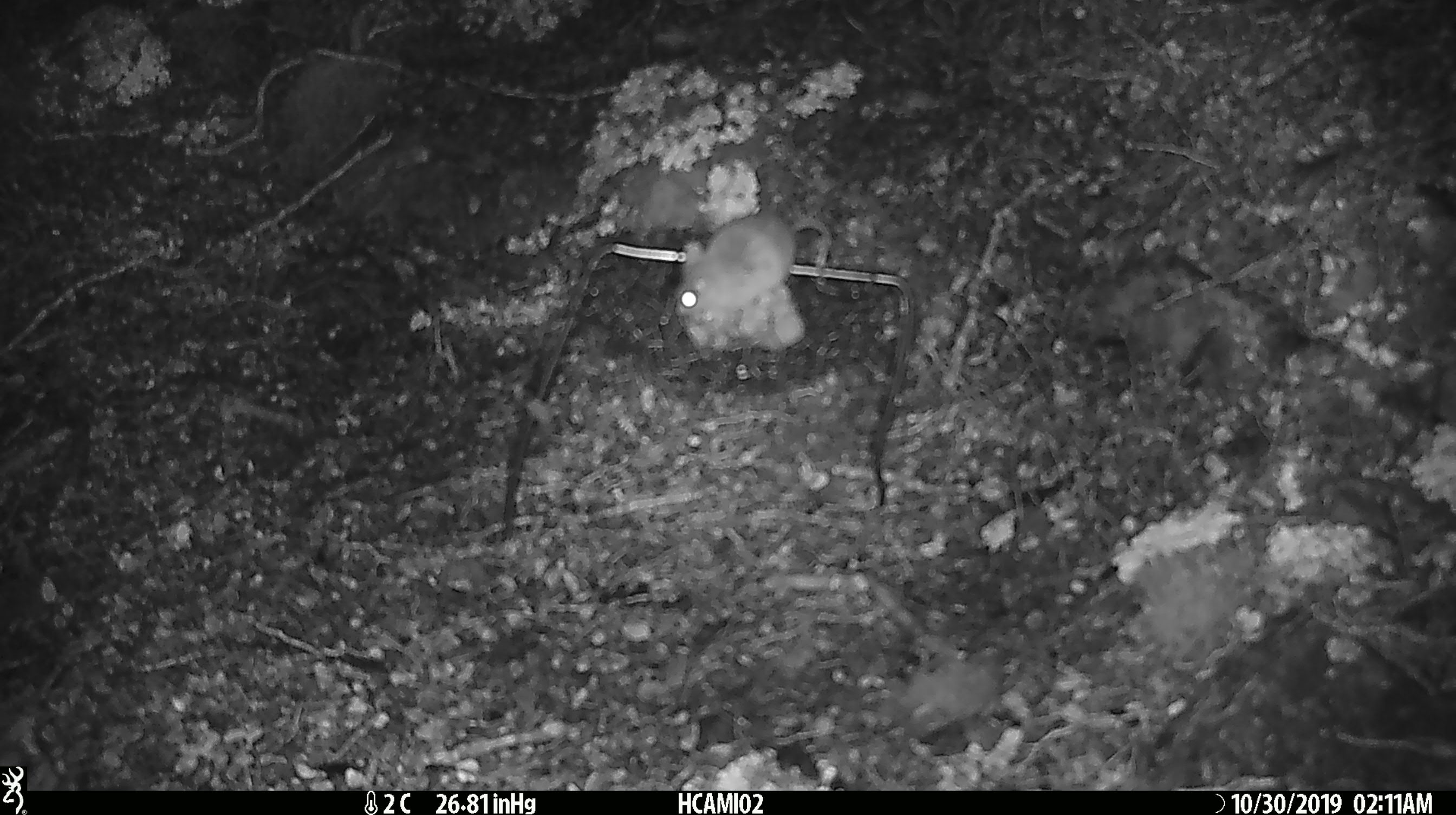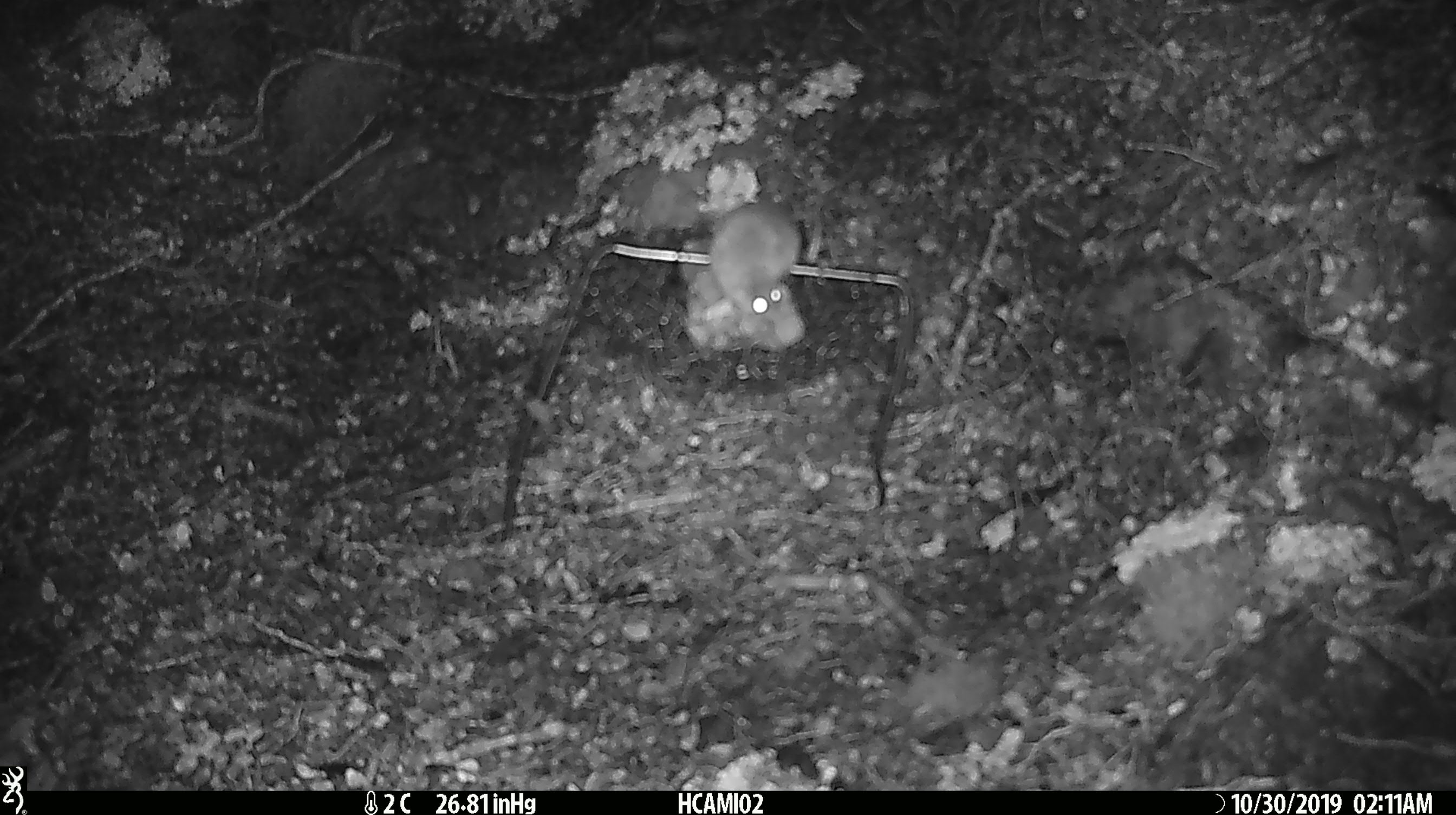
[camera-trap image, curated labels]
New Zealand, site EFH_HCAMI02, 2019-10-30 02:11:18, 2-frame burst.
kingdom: Animalia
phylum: Chordata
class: Mammalia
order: Rodentia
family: Muridae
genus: Mus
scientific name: Mus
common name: mouse